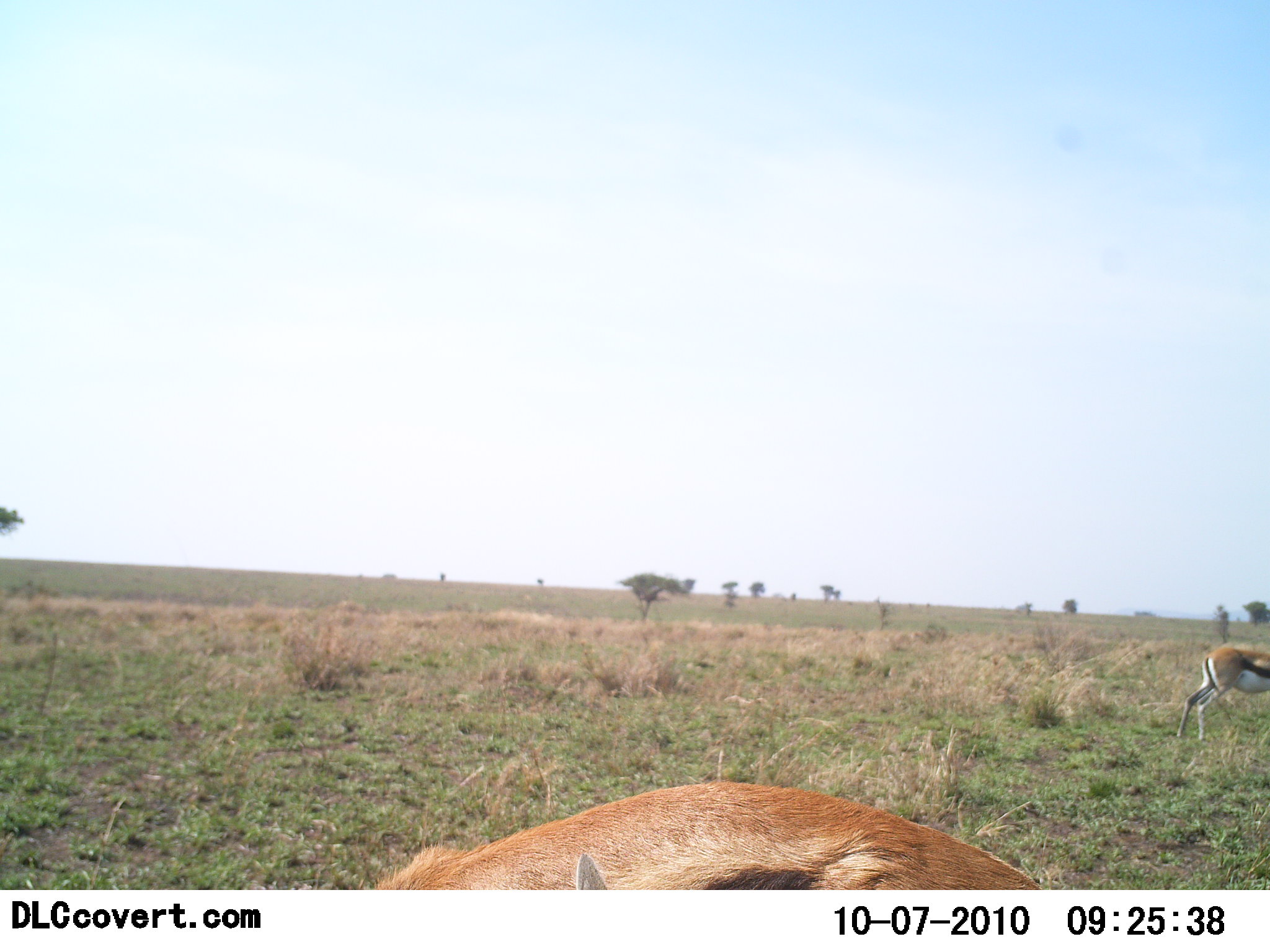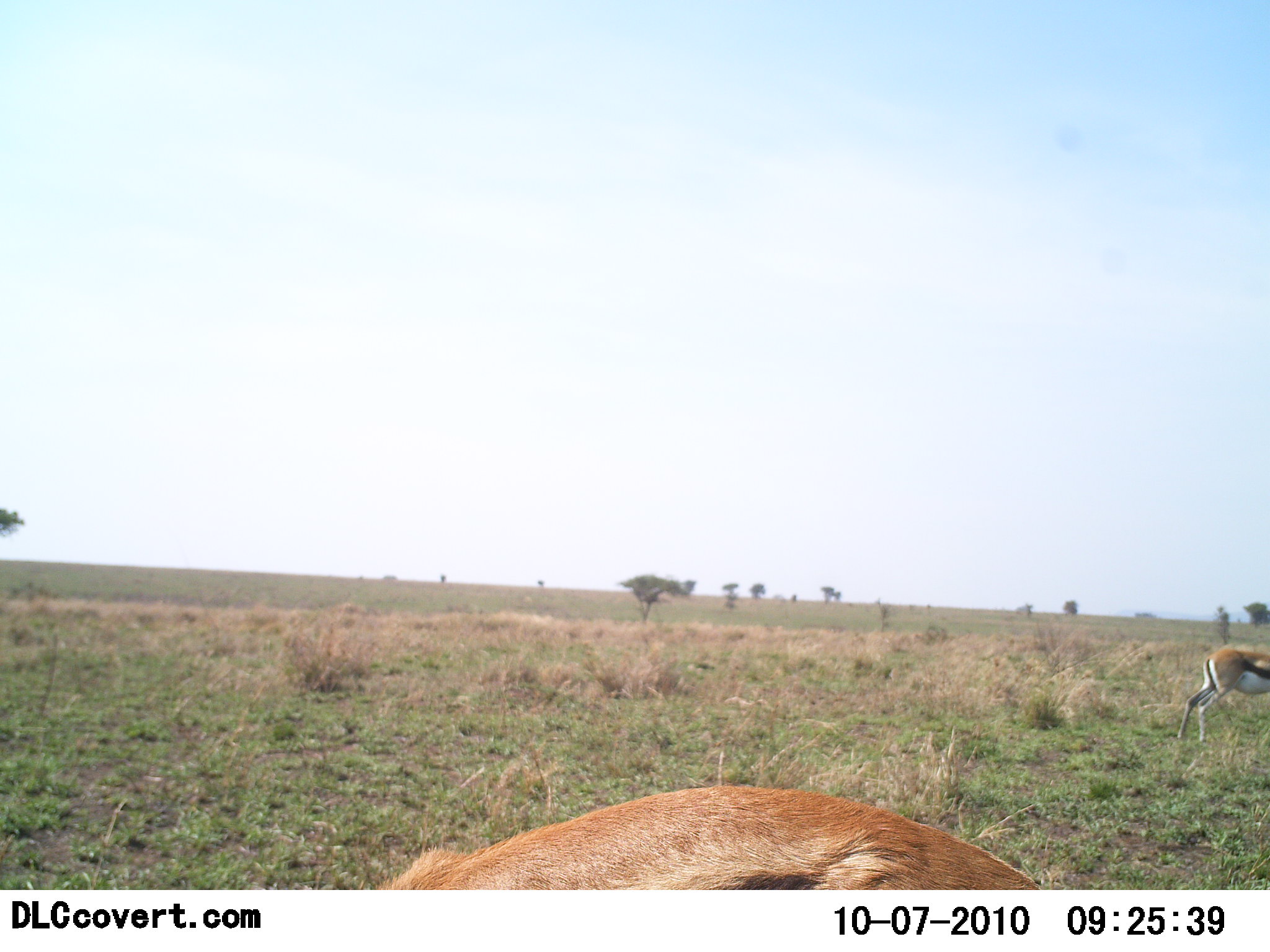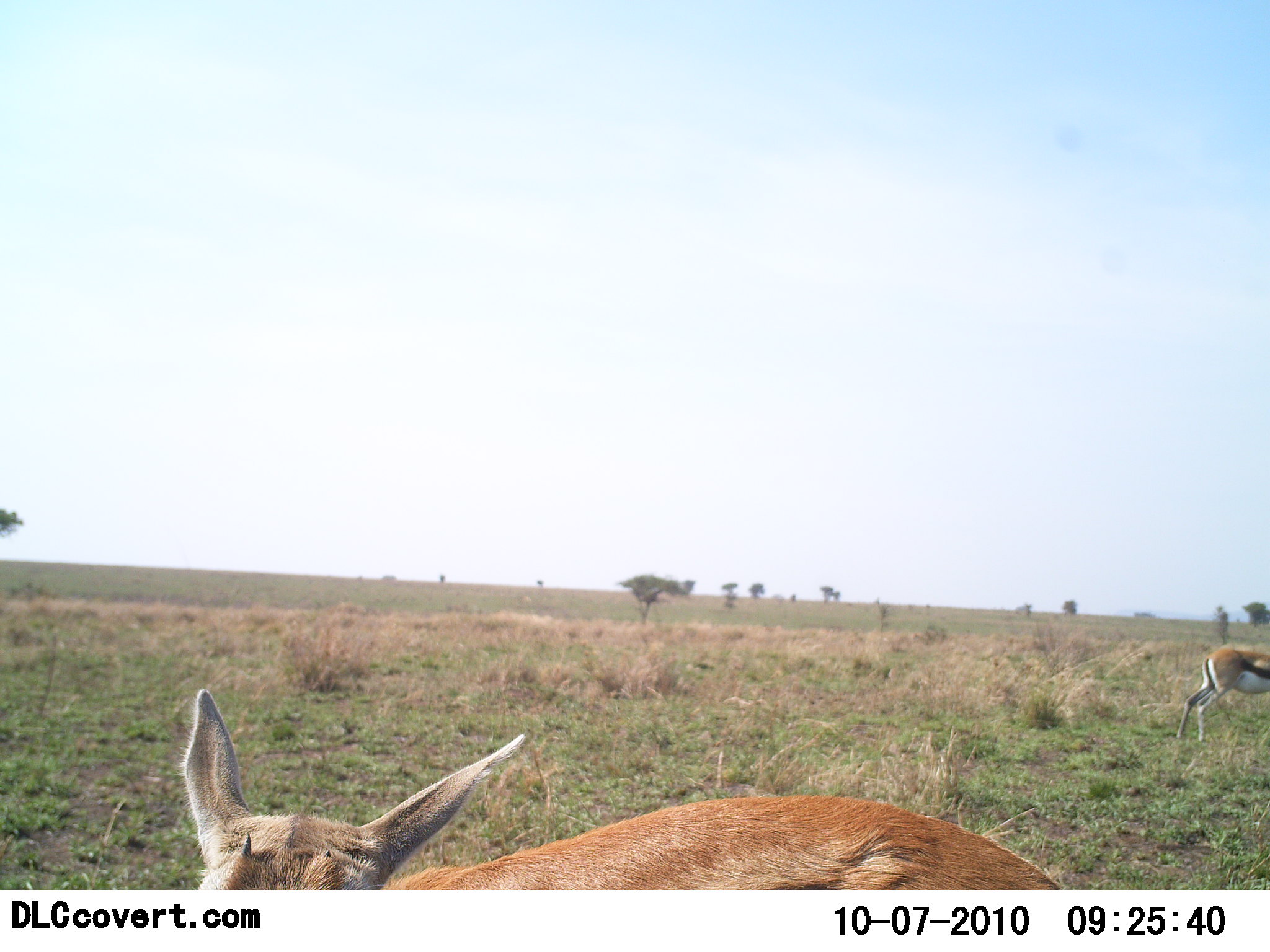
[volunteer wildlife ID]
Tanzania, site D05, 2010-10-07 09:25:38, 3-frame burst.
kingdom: Animalia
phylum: Chordata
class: Mammalia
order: Artiodactyla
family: Bovidae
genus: Eudorcas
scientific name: Eudorcas thomsonii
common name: thomson's gazelle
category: gazellethomsons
Gazellethomsons (thomson's gazelle) (Eudorcas thomsonii), count 2. Behavior (volunteer vote fractions): standing 73%, resting 20%, moving 0%, interacting 0%. Young present (vote fraction): 20%. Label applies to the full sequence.